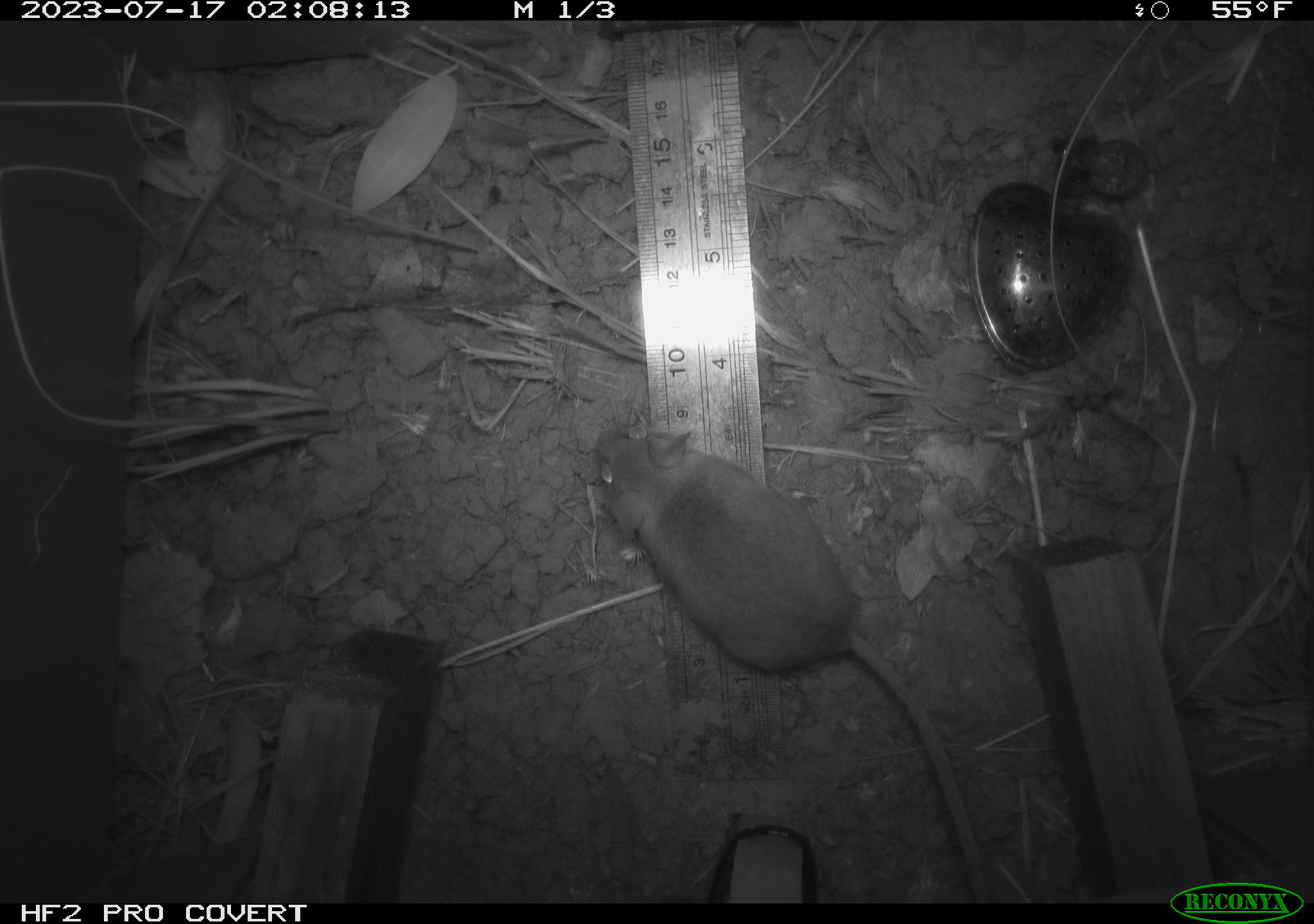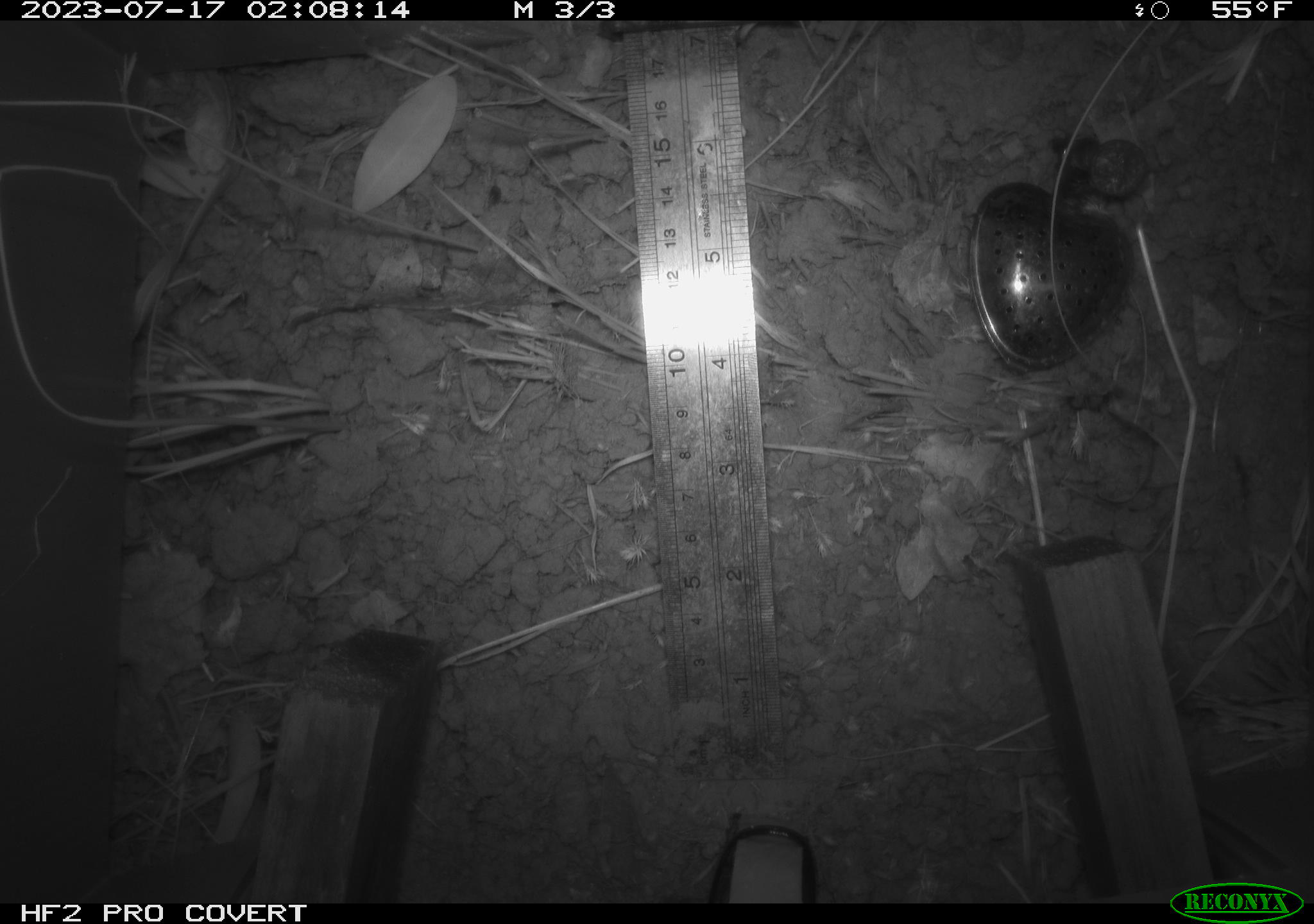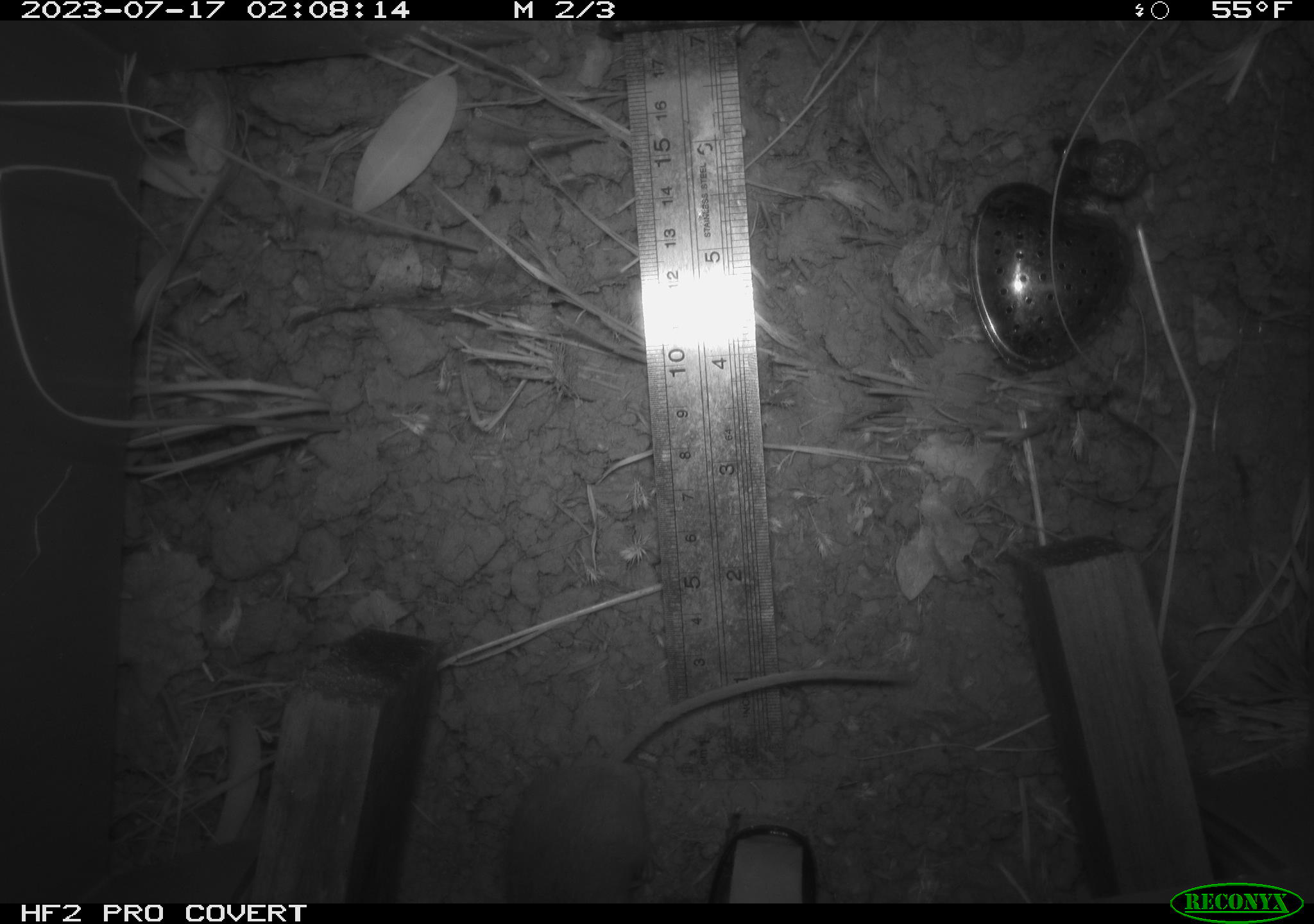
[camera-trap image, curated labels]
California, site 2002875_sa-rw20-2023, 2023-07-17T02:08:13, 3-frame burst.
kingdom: Animalia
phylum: Chordata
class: Mammalia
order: Rodentia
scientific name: Rodentia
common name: mouse species